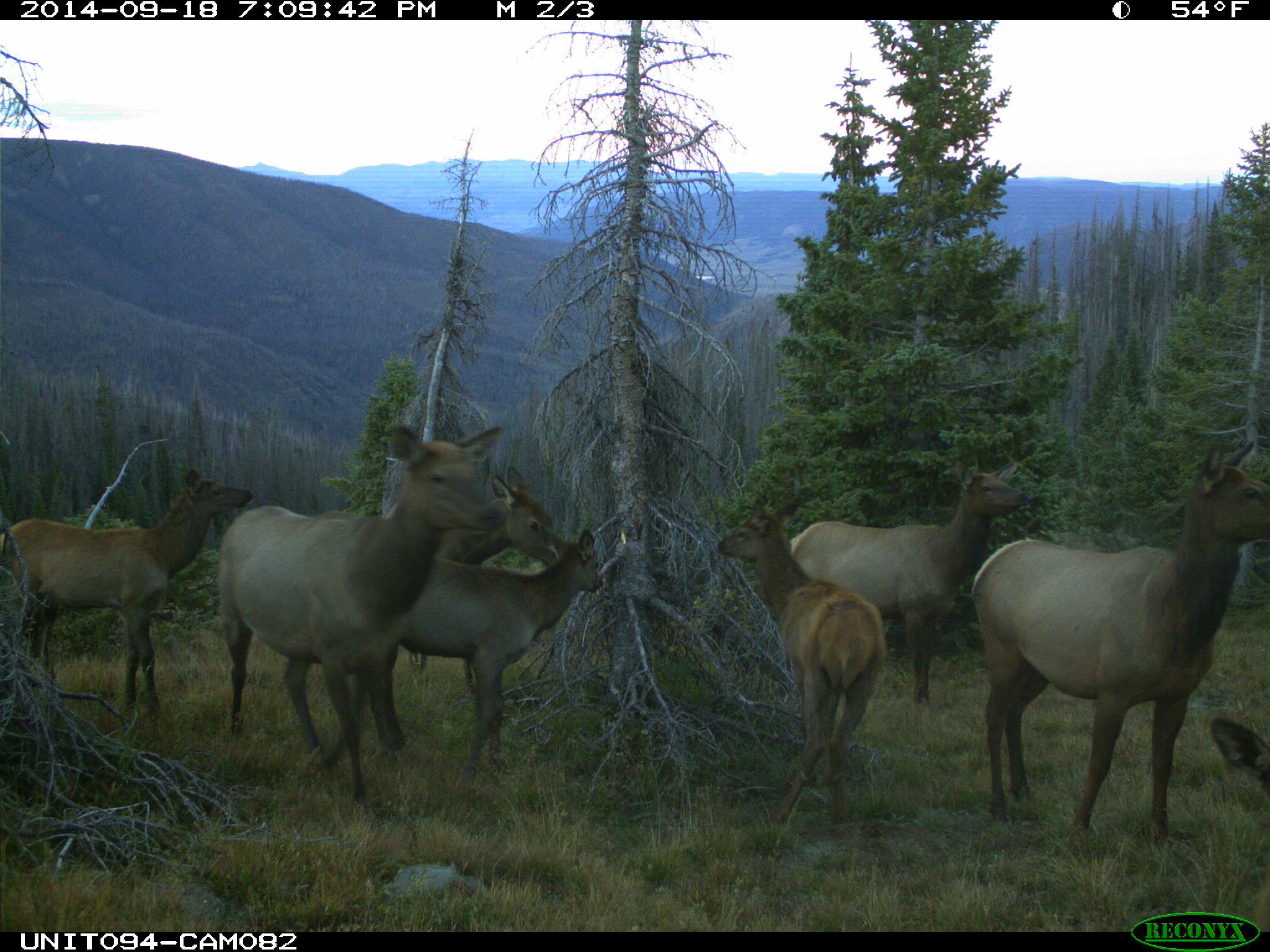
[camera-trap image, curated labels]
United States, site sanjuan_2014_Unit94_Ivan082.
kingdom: Animalia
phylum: Chordata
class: Mammalia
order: Artiodactyla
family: Cervidae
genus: Cervus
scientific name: Cervus elaphus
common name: red deer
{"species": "Cervus elaphus (red deer)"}